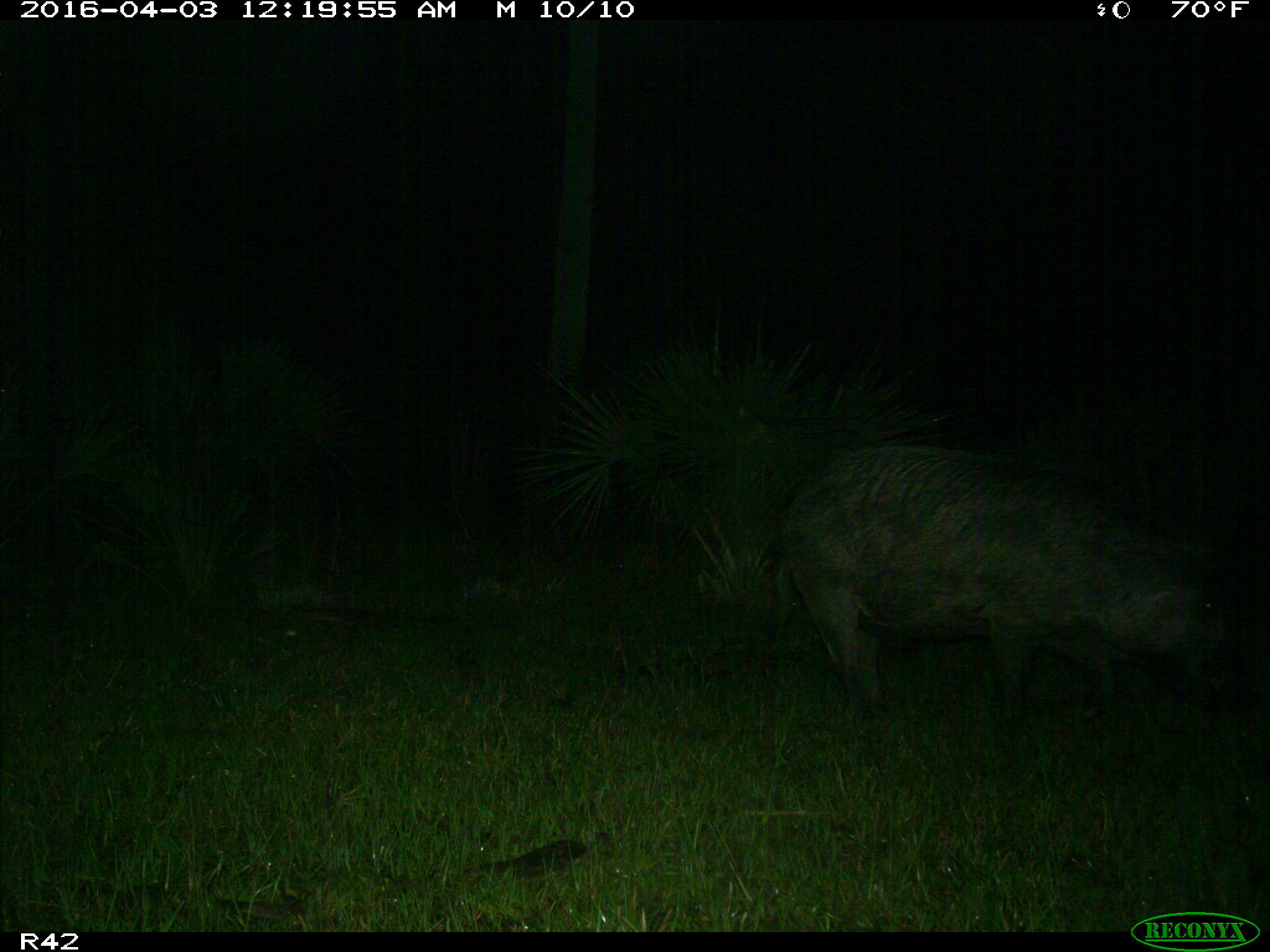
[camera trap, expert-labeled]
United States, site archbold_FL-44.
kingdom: Animalia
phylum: Chordata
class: Mammalia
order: Artiodactyla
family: Suidae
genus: Sus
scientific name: Sus scrofa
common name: wild boar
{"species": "Sus scrofa (wild boar)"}